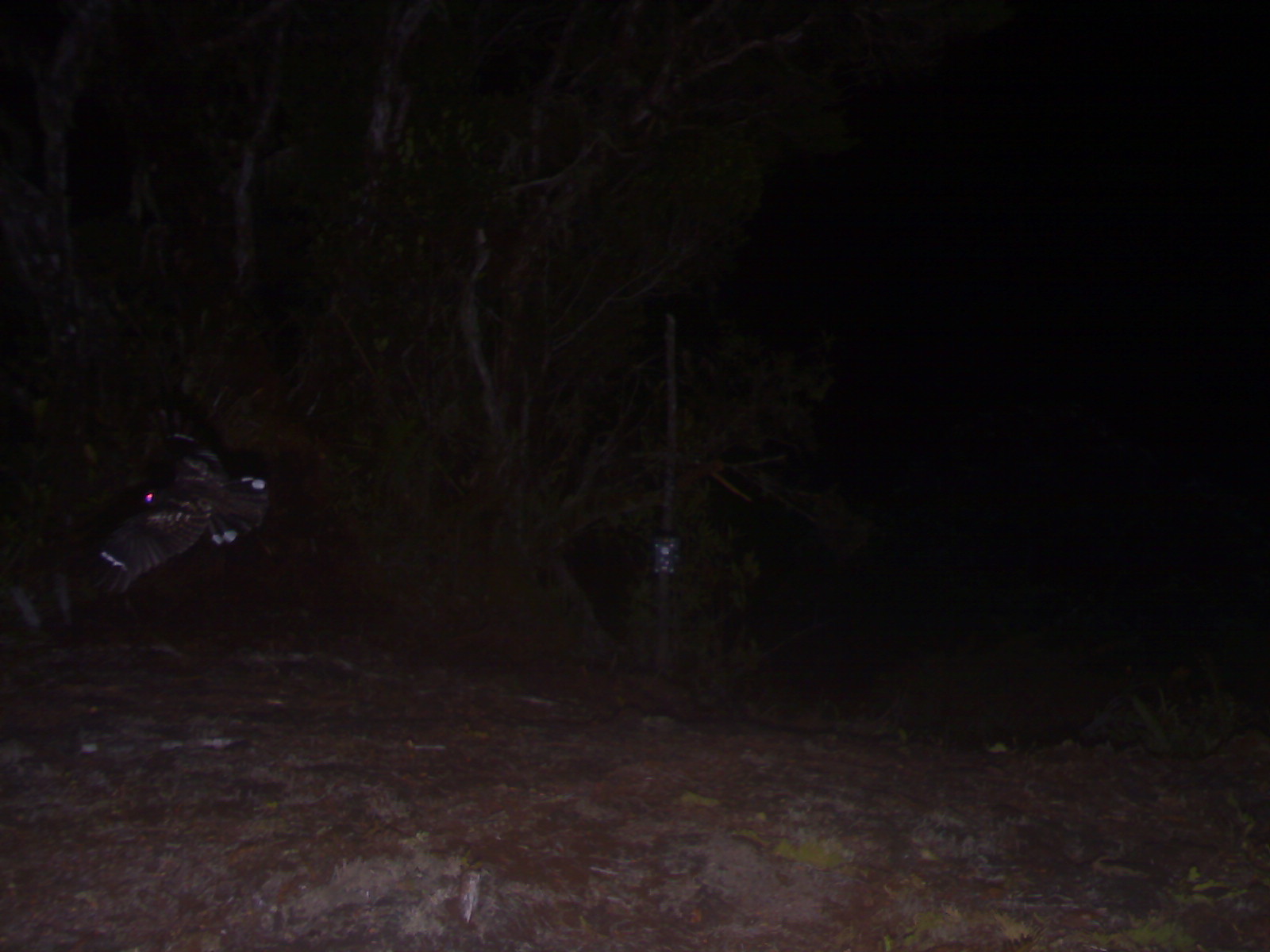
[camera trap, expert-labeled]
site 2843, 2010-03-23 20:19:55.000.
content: unidentified animal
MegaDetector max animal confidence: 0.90